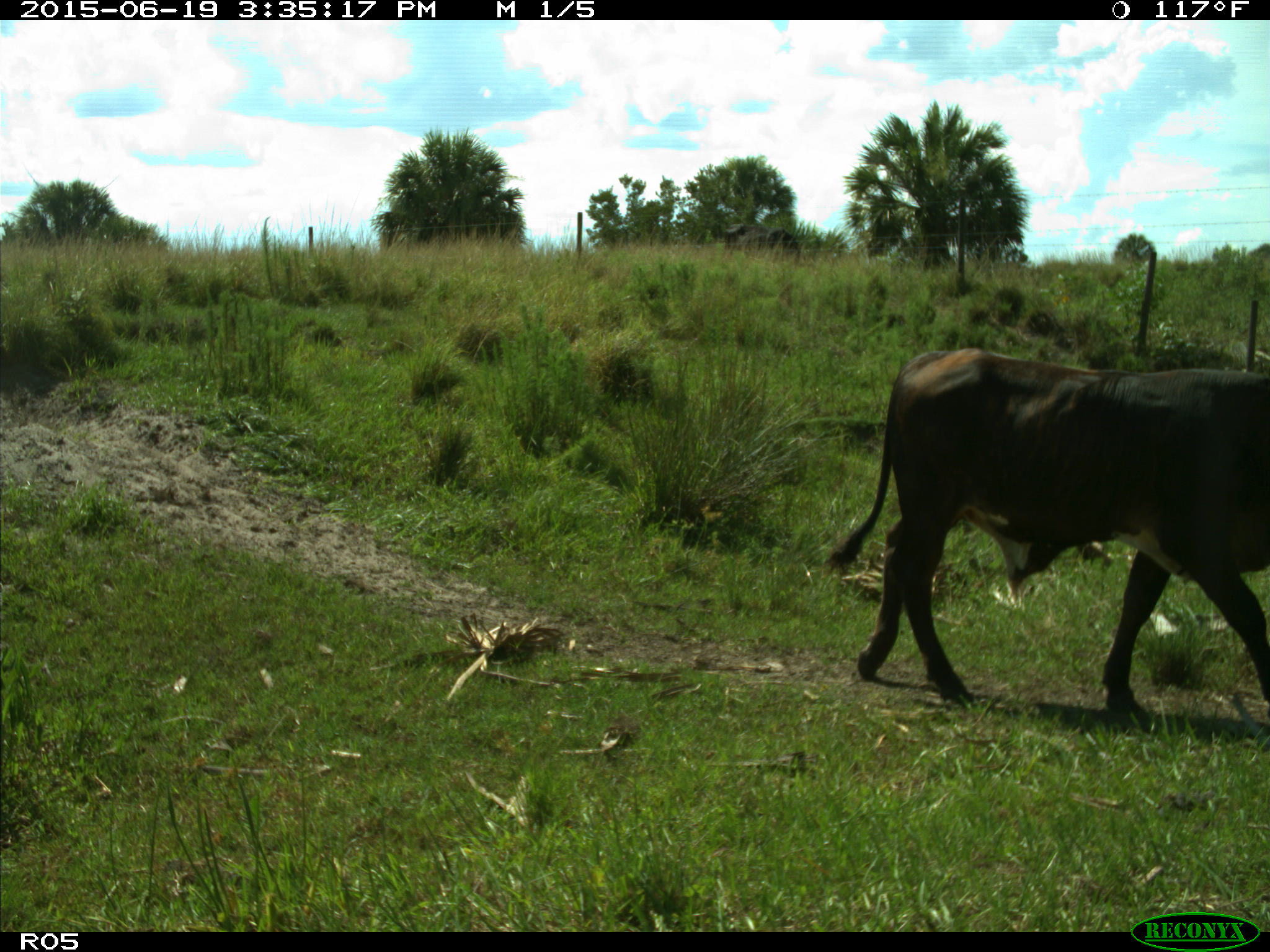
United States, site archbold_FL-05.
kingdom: Animalia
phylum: Chordata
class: Mammalia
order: Artiodactyla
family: Bovidae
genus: Bos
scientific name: Bos taurus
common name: domestic cow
Bos taurus (domestic cow).